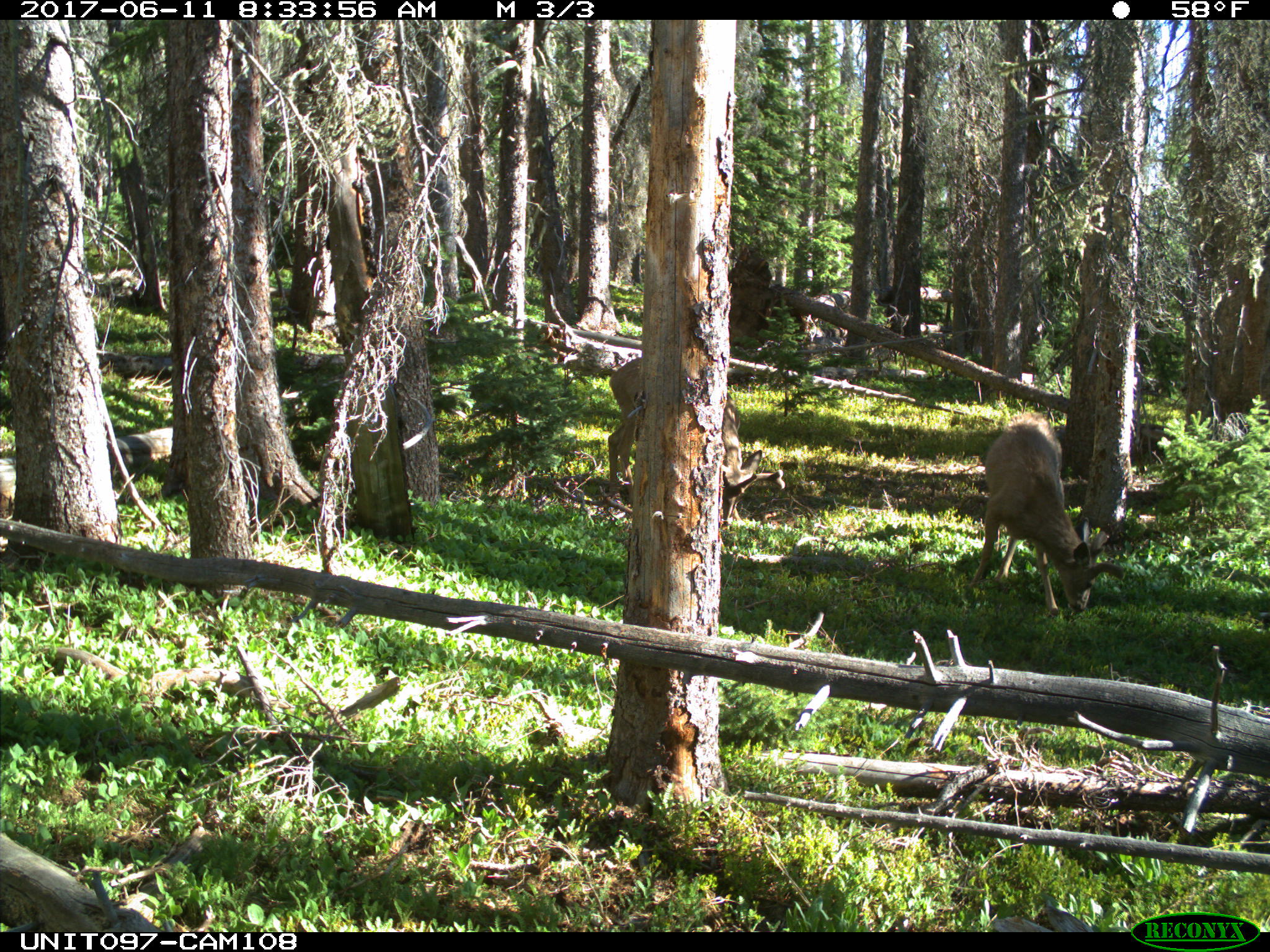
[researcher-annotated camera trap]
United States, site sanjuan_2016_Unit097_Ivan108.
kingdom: Animalia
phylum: Chordata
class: Mammalia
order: Artiodactyla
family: Cervidae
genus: Odocoileus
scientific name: Odocoileus hemionus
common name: mule deer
Odocoileus hemionus (mule deer).